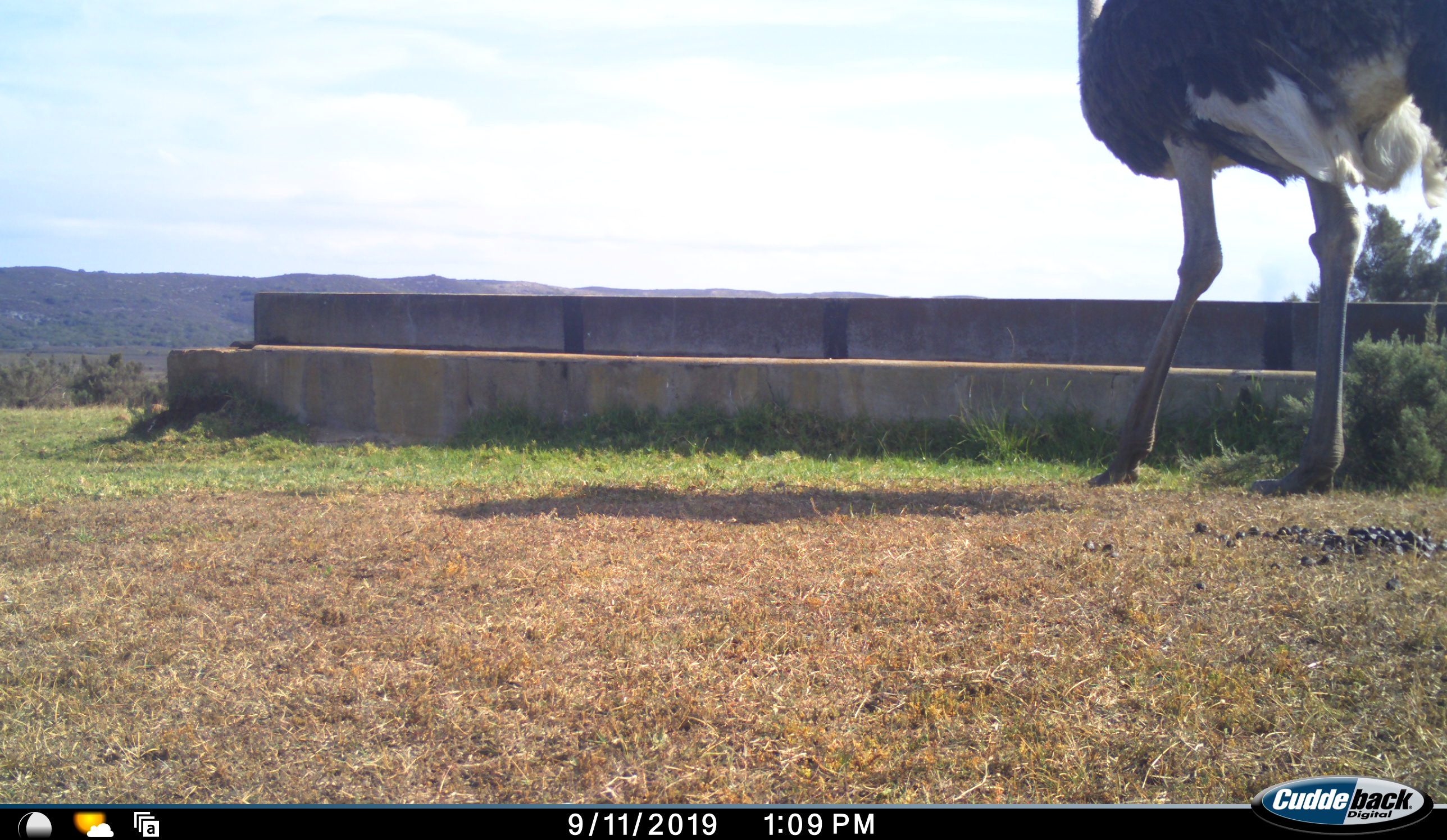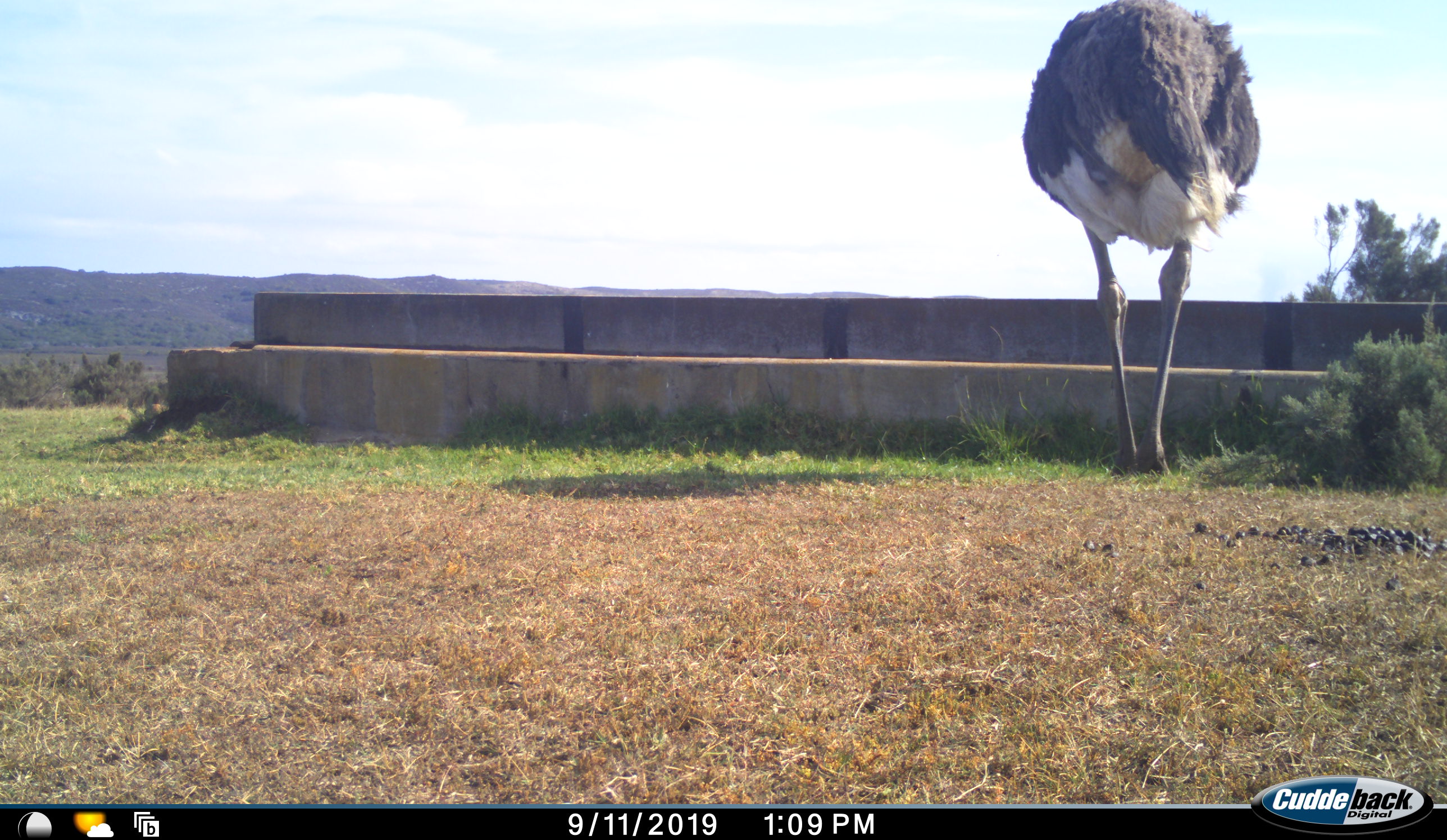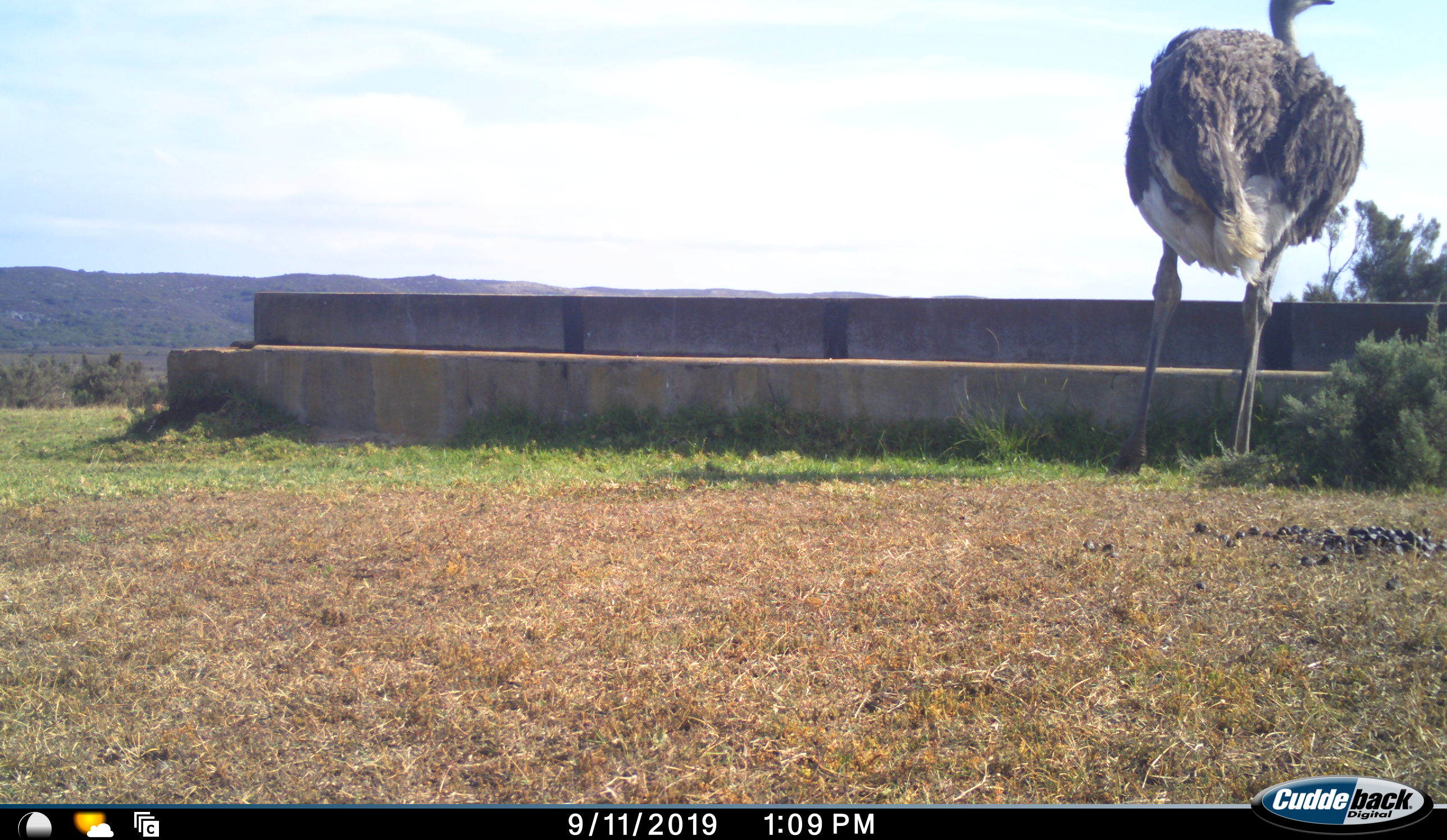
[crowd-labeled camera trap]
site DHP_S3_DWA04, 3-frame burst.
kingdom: Animalia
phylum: Chordata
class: Aves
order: Struthioniformes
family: Struthionidae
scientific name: Struthionidae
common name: ostrich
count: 1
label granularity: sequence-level